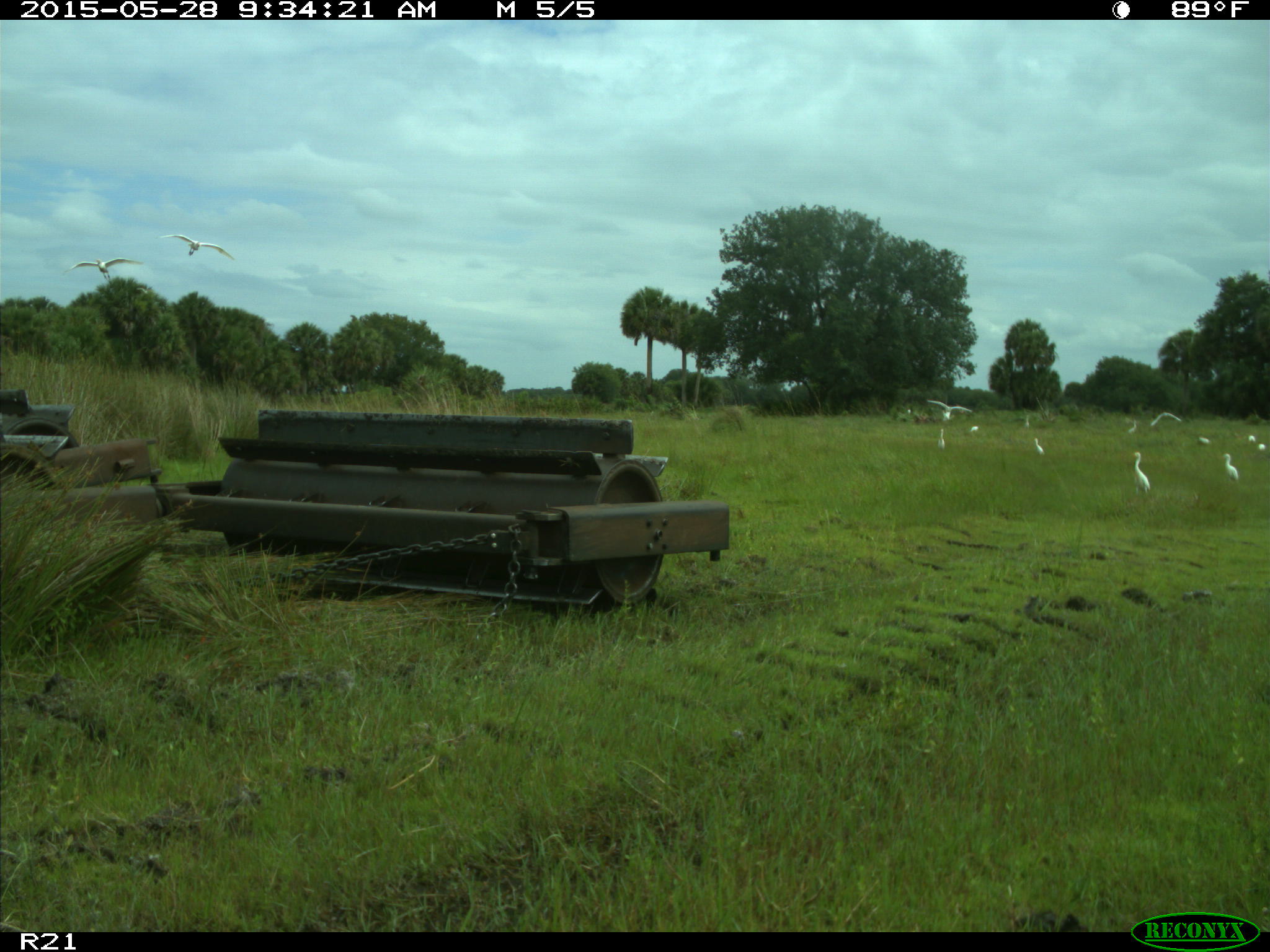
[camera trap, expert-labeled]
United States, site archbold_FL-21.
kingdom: Animalia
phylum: Chordata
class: Aves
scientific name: Aves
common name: birds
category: unidentified bird